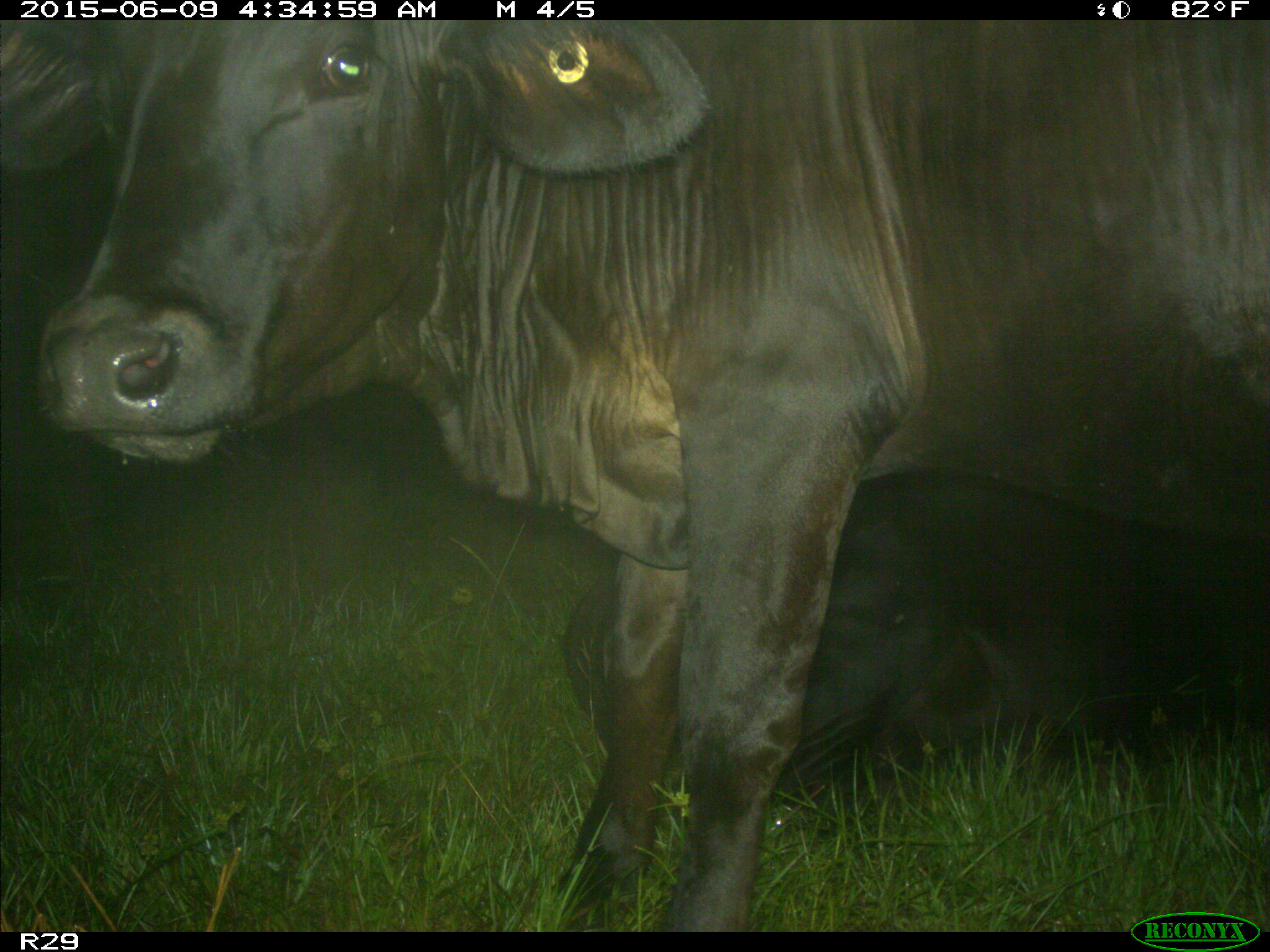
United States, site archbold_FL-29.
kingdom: Animalia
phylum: Chordata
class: Mammalia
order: Artiodactyla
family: Bovidae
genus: Bos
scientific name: Bos taurus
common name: domestic cow